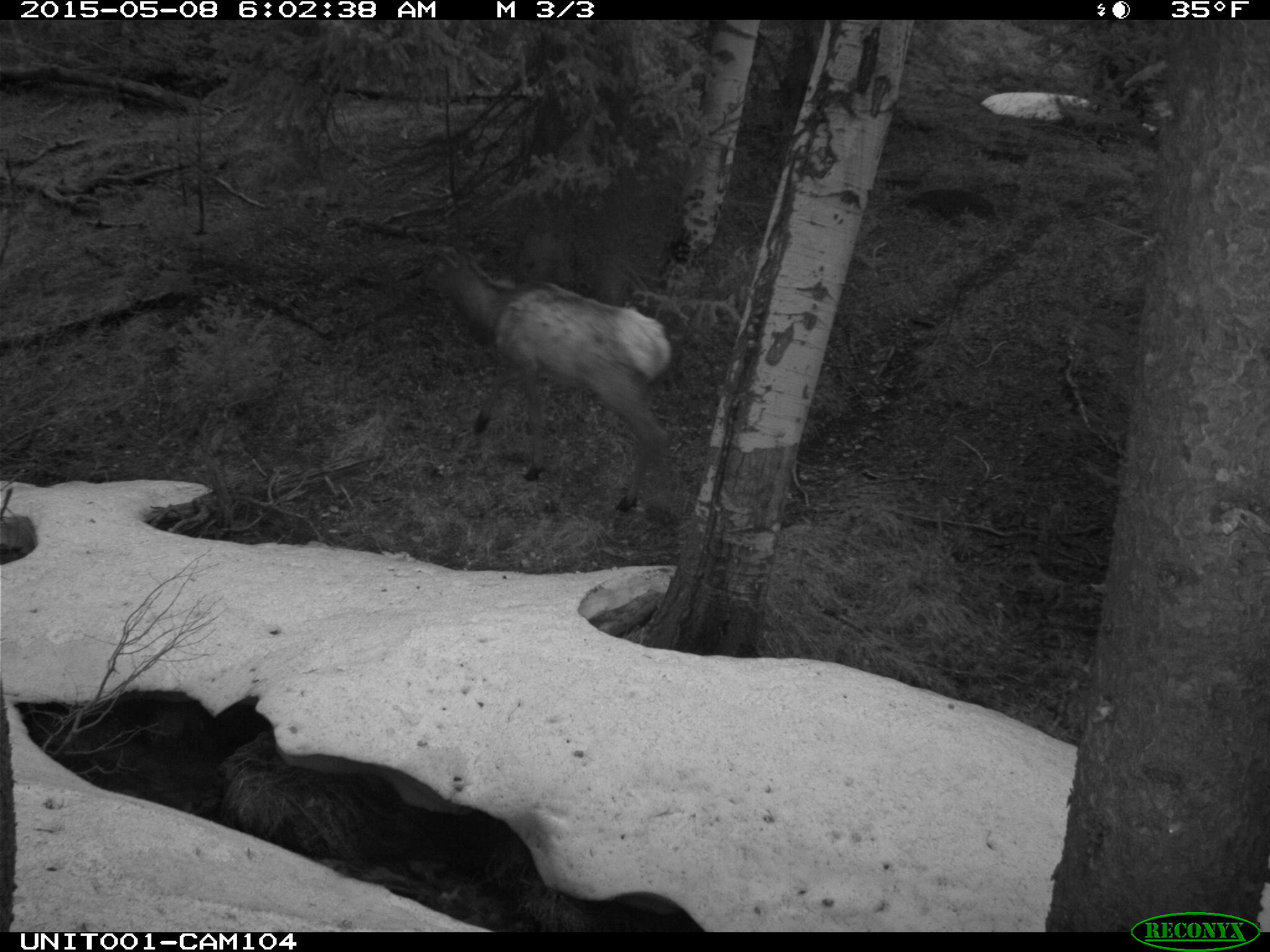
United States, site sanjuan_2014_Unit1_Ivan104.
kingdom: Animalia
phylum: Chordata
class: Mammalia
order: Artiodactyla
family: Cervidae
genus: Cervus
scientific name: Cervus elaphus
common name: red deer